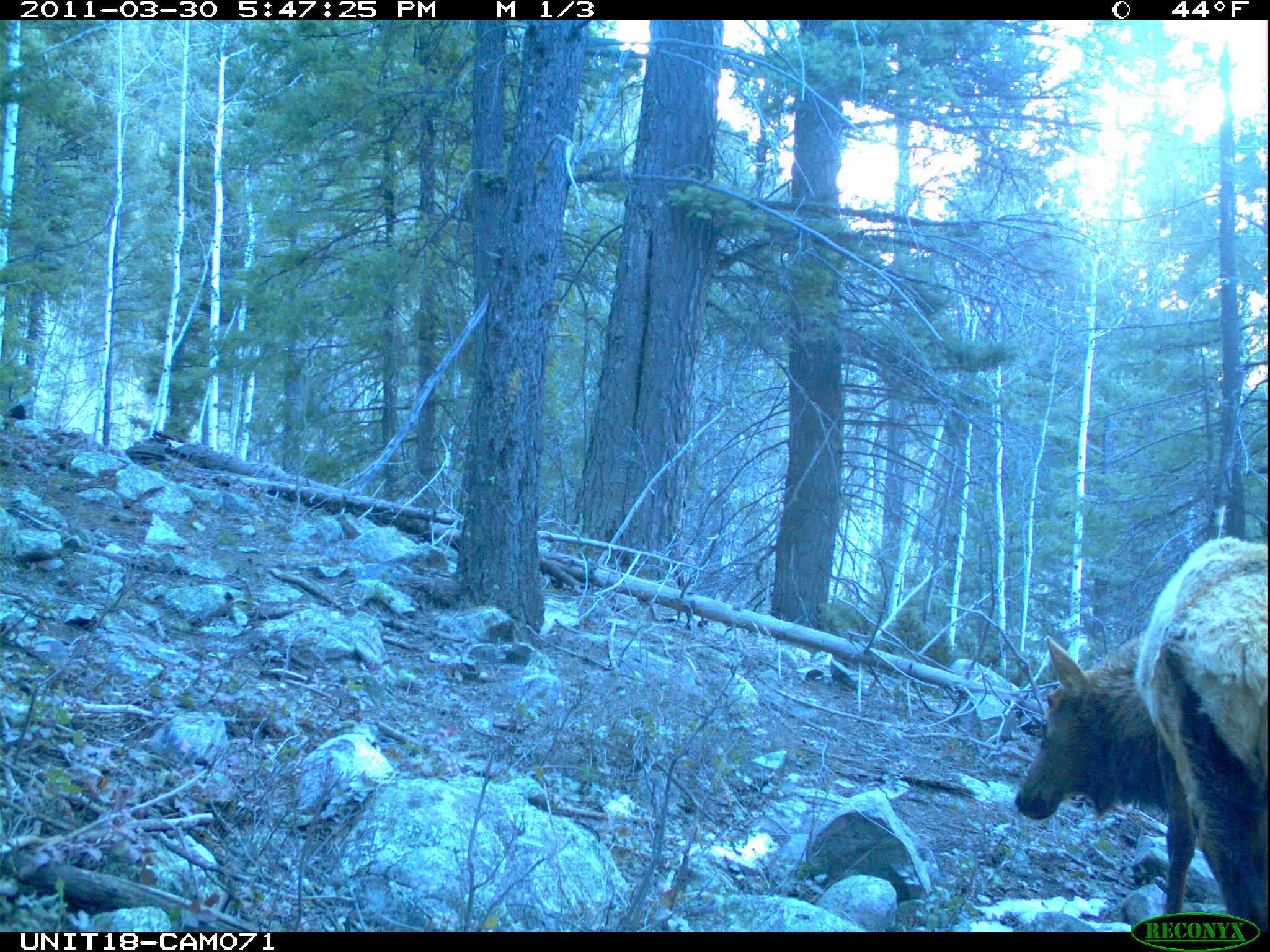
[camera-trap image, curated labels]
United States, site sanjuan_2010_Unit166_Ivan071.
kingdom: Animalia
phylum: Chordata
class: Mammalia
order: Artiodactyla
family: Cervidae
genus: Cervus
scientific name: Cervus elaphus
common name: red deer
Cervus elaphus (red deer).